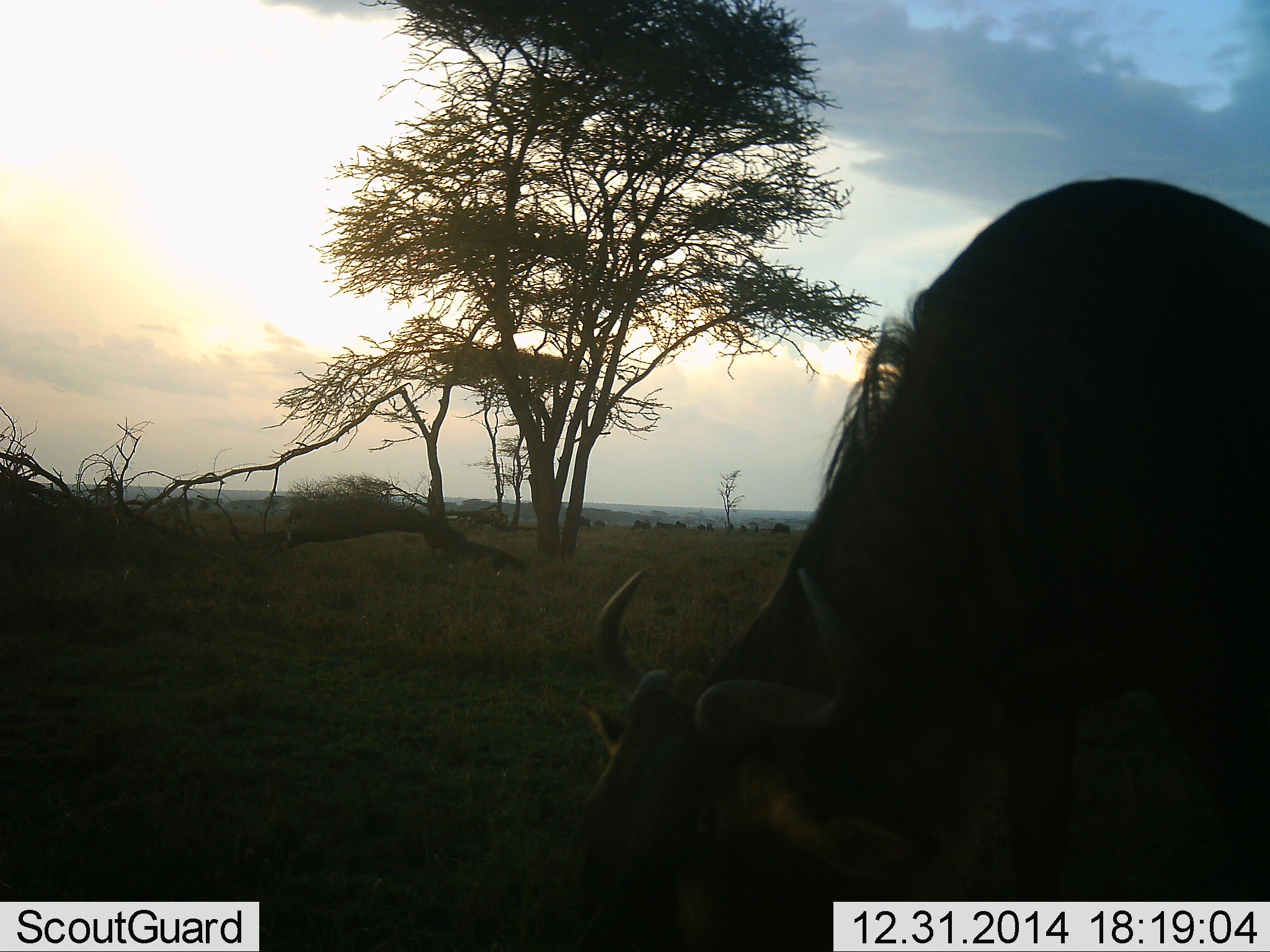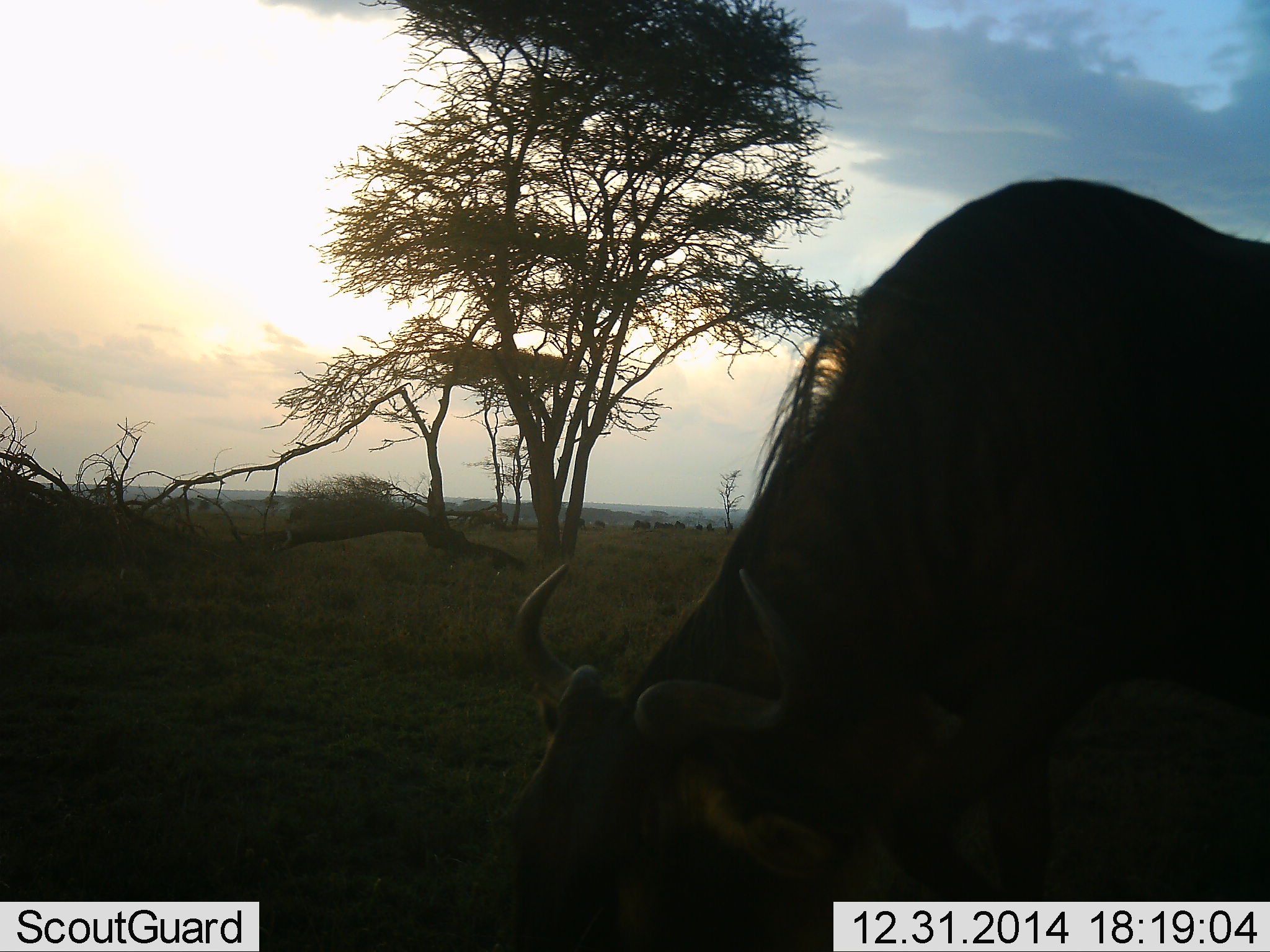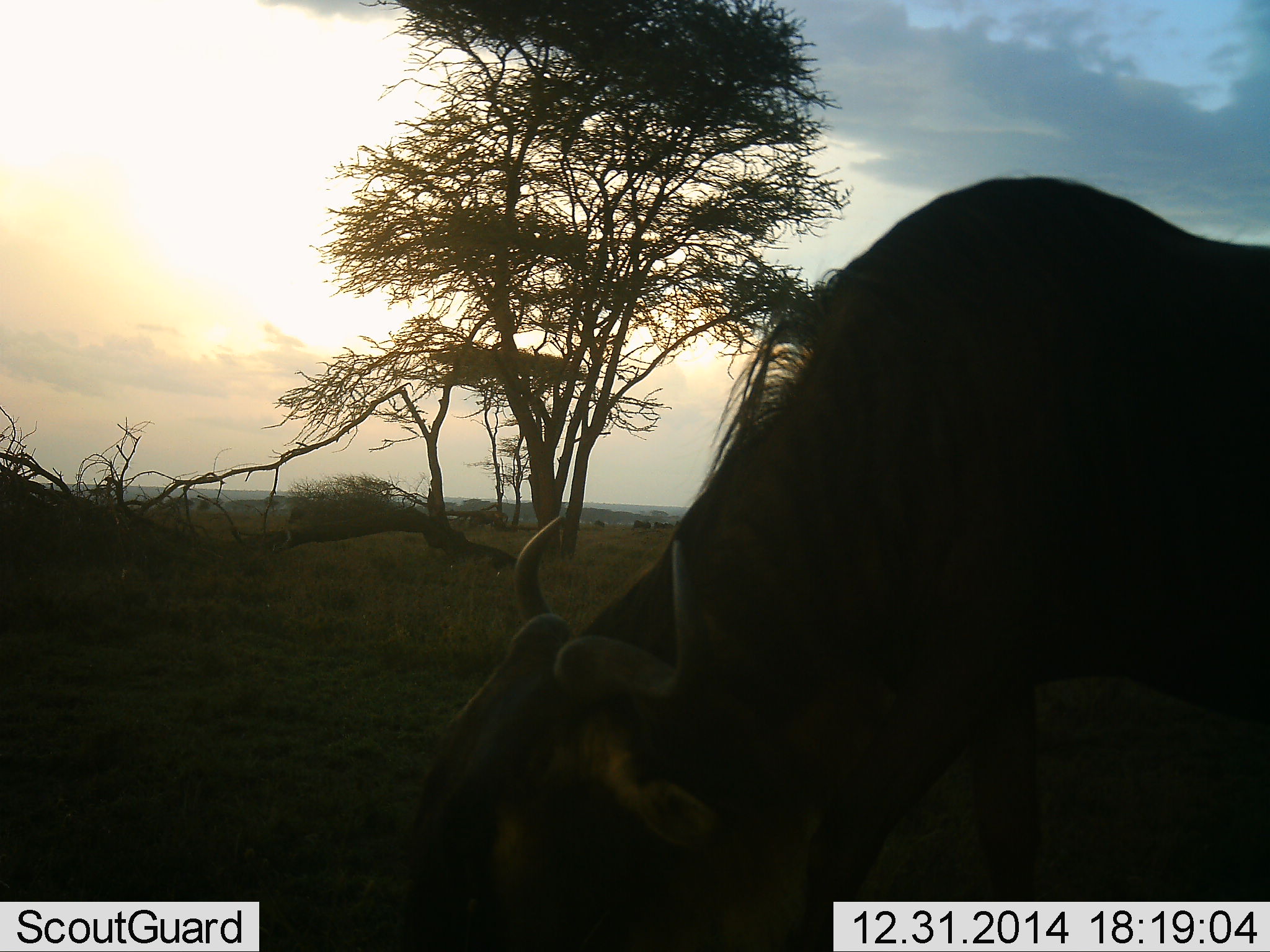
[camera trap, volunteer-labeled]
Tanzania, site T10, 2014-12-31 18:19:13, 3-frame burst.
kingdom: Animalia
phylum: Chordata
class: Mammalia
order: Artiodactyla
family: Bovidae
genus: Connochaetes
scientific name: Connochaetes taurinus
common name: blue wildebeest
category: wildebeest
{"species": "wildebeest (blue wildebeest) (Connochaetes taurinus)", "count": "1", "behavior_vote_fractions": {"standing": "10%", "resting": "0%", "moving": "40%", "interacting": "0%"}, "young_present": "0%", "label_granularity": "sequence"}